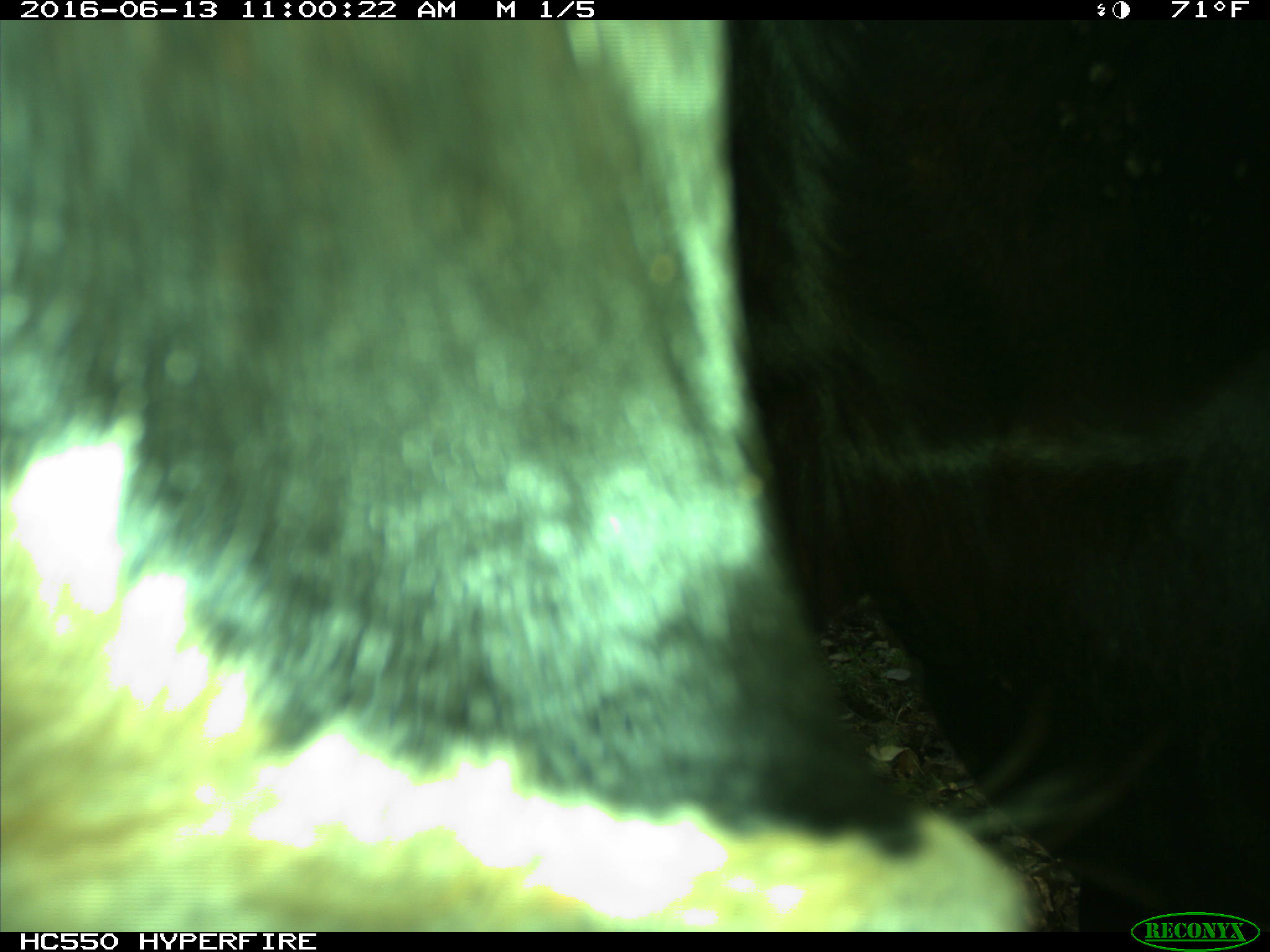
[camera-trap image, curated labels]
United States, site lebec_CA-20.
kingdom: Animalia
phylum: Chordata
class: Mammalia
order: Artiodactyla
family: Bovidae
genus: Bos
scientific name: Bos taurus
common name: domestic cow